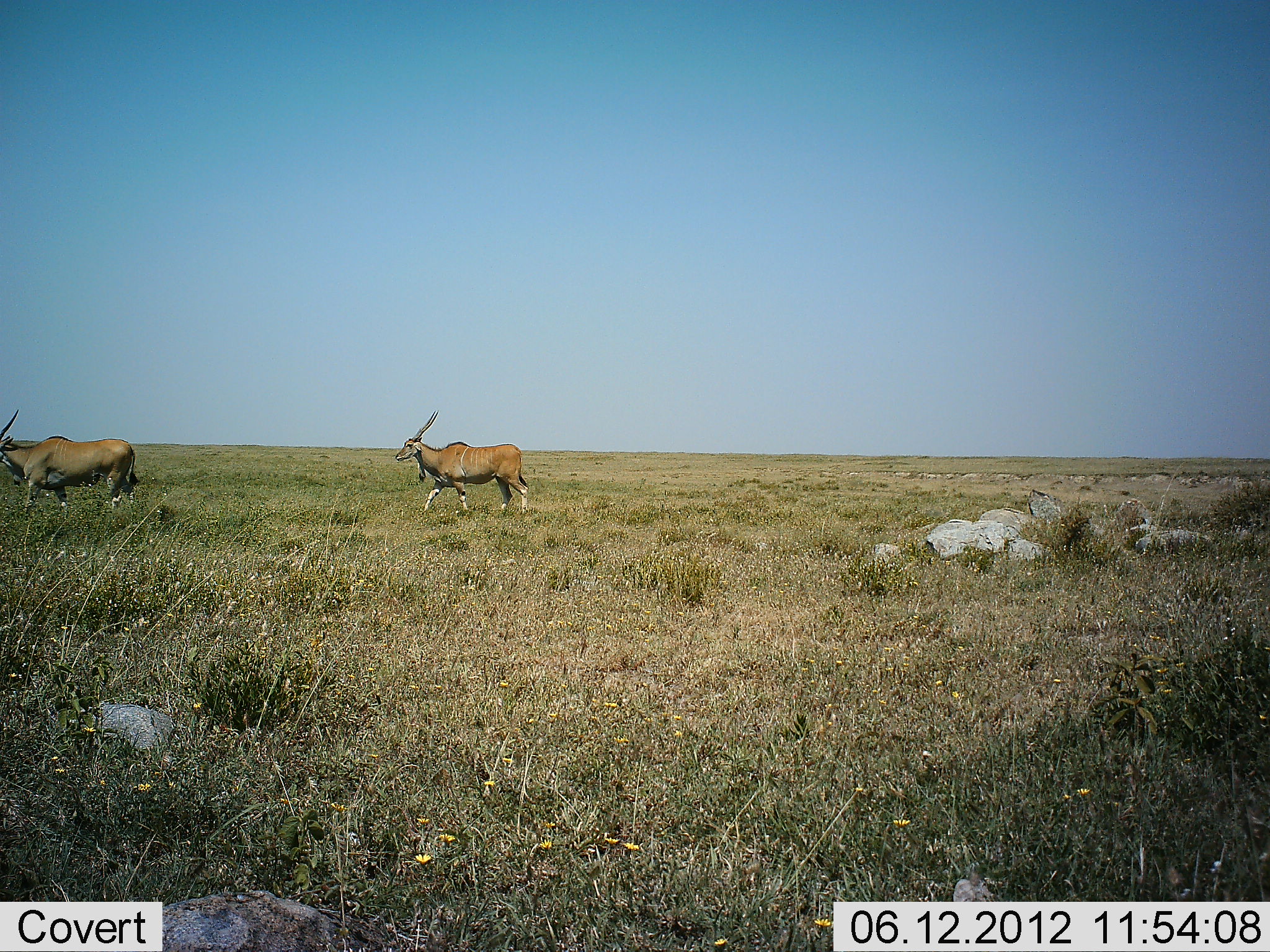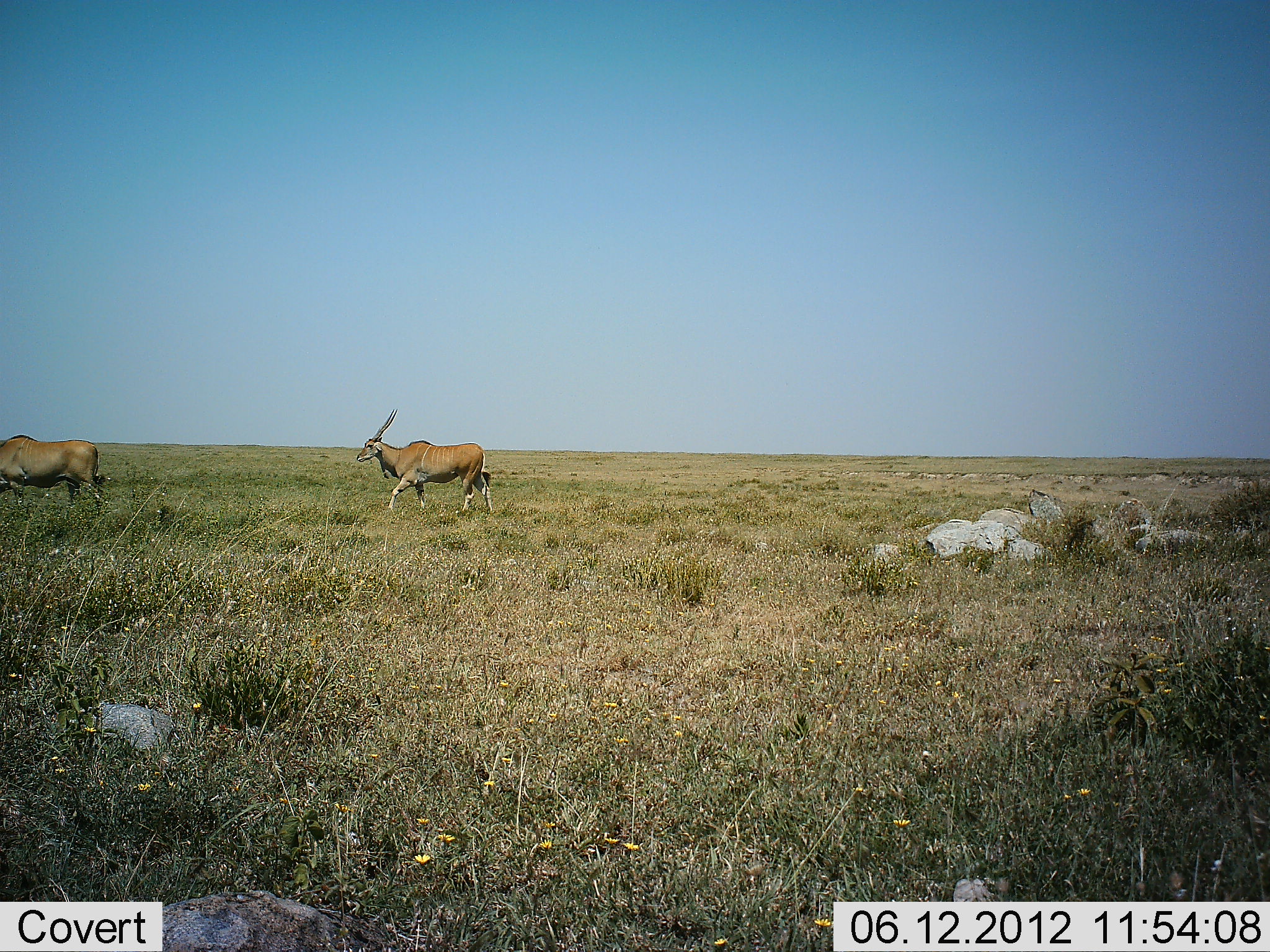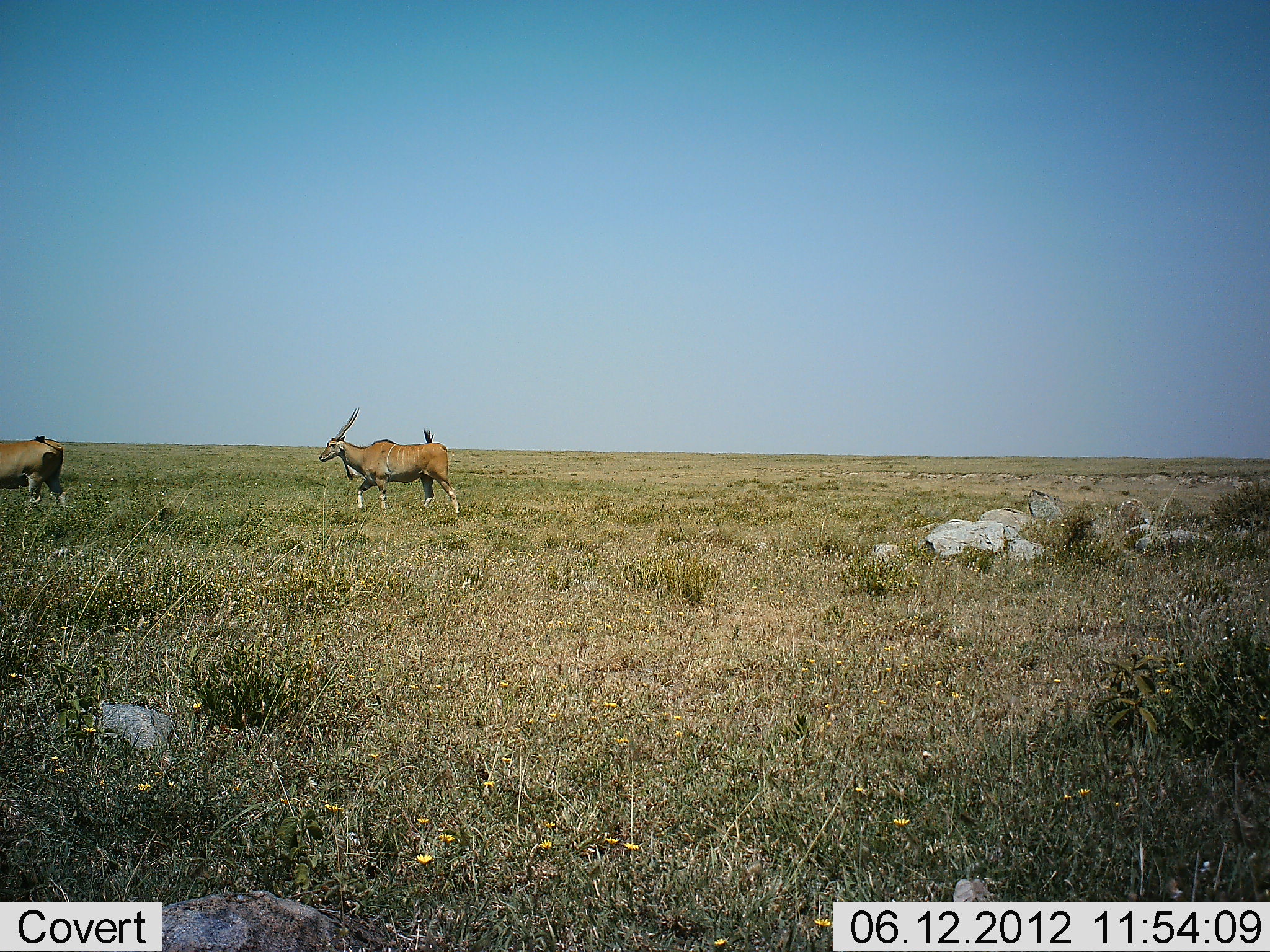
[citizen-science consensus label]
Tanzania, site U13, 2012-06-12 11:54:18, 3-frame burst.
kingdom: Animalia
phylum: Chordata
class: Mammalia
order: Artiodactyla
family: Bovidae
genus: Tragelaphus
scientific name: Tragelaphus oryx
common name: eland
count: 2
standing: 0%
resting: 0%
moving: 100%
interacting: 0%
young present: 0%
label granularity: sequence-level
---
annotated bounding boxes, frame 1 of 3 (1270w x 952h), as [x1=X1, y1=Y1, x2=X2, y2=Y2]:
animal: [x1=0, y1=410, x2=138, y2=511]; [x1=395, y1=410, x2=529, y2=513]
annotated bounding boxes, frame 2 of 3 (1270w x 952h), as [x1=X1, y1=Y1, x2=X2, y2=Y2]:
animal: [x1=356, y1=407, x2=493, y2=513]; [x1=0, y1=434, x2=98, y2=504]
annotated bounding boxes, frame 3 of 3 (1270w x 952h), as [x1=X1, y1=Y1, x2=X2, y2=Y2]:
animal: [x1=318, y1=406, x2=460, y2=515]; [x1=0, y1=438, x2=65, y2=505]